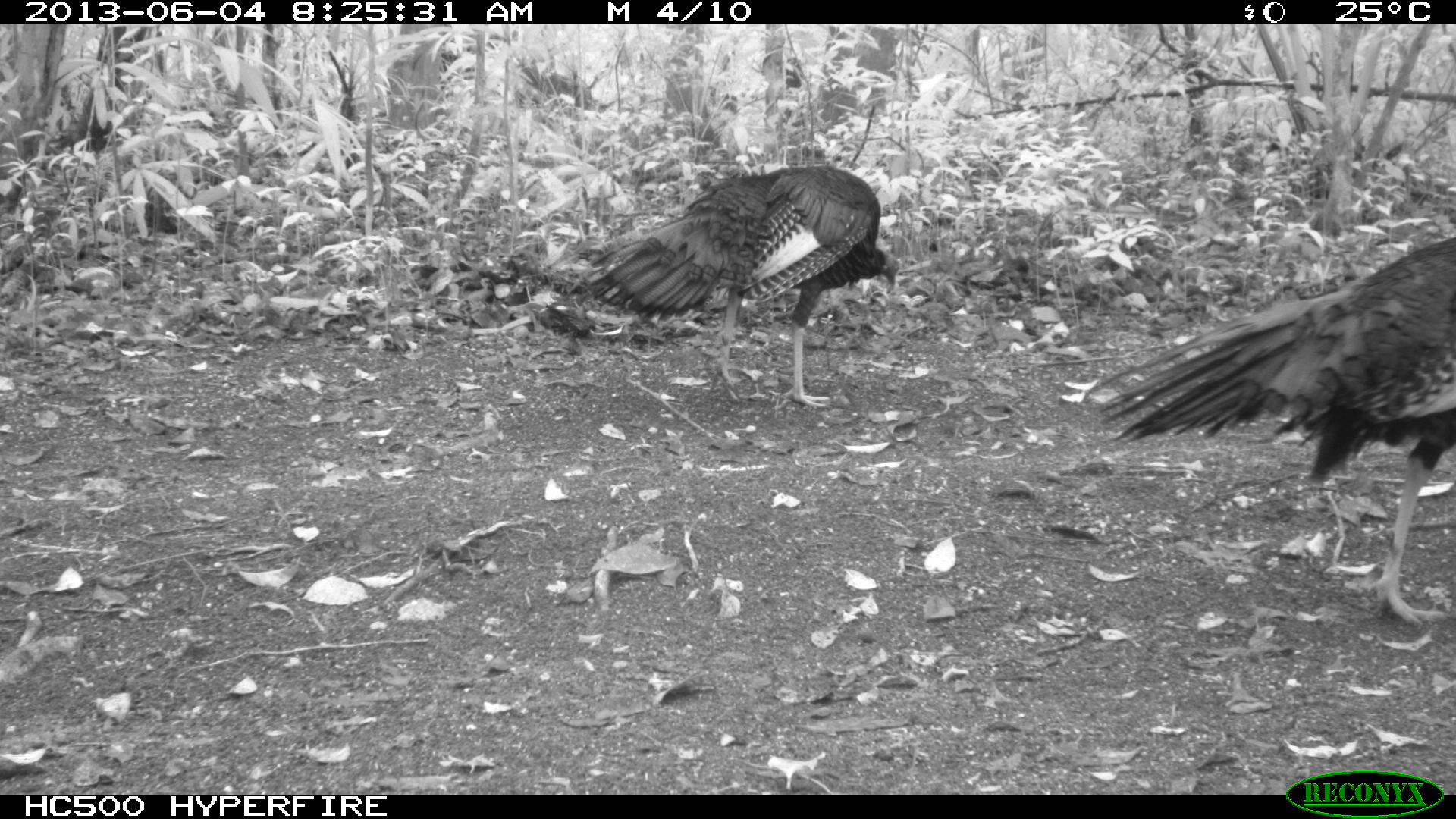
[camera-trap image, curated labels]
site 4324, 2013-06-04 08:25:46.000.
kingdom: Animalia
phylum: Chordata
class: Aves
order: Galliformes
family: Phasianidae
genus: Meleagris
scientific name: Meleagris ocellata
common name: ocellated turkey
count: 2